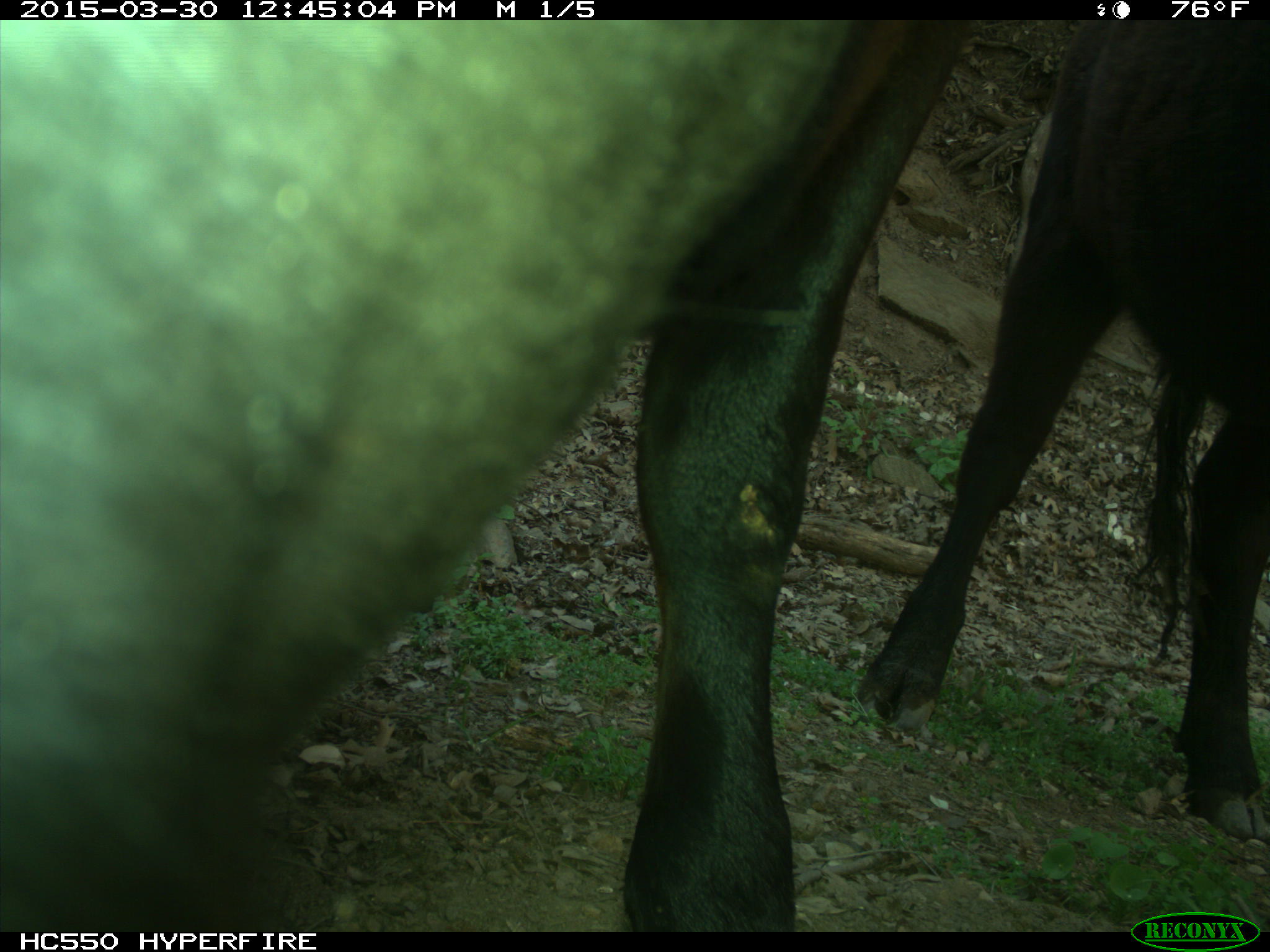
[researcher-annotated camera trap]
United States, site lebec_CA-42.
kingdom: Animalia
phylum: Chordata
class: Mammalia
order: Artiodactyla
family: Bovidae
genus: Bos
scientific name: Bos taurus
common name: domestic cow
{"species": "Bos taurus (domestic cow)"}